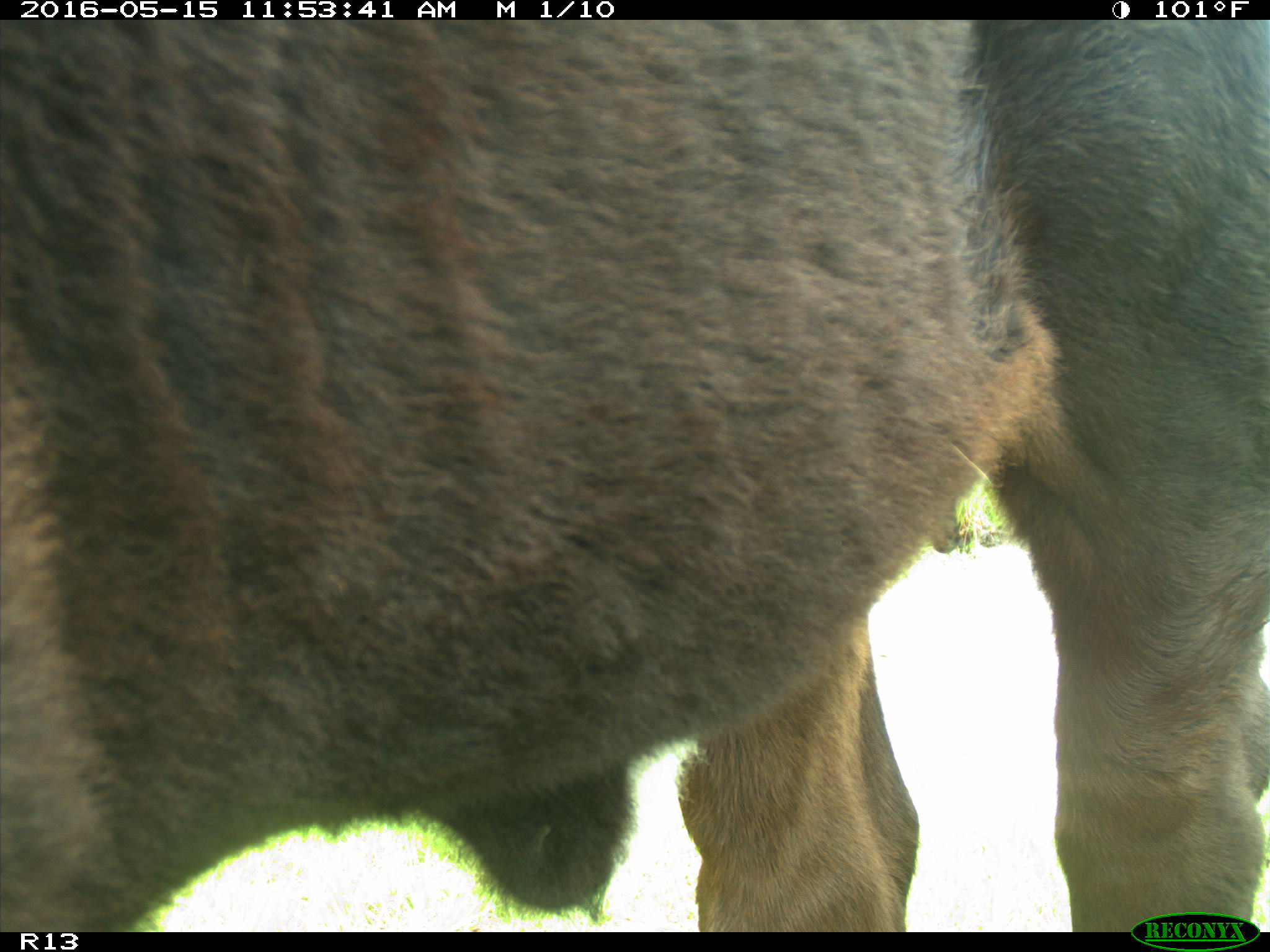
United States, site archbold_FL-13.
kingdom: Animalia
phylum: Chordata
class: Mammalia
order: Artiodactyla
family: Bovidae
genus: Bos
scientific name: Bos taurus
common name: domestic cow